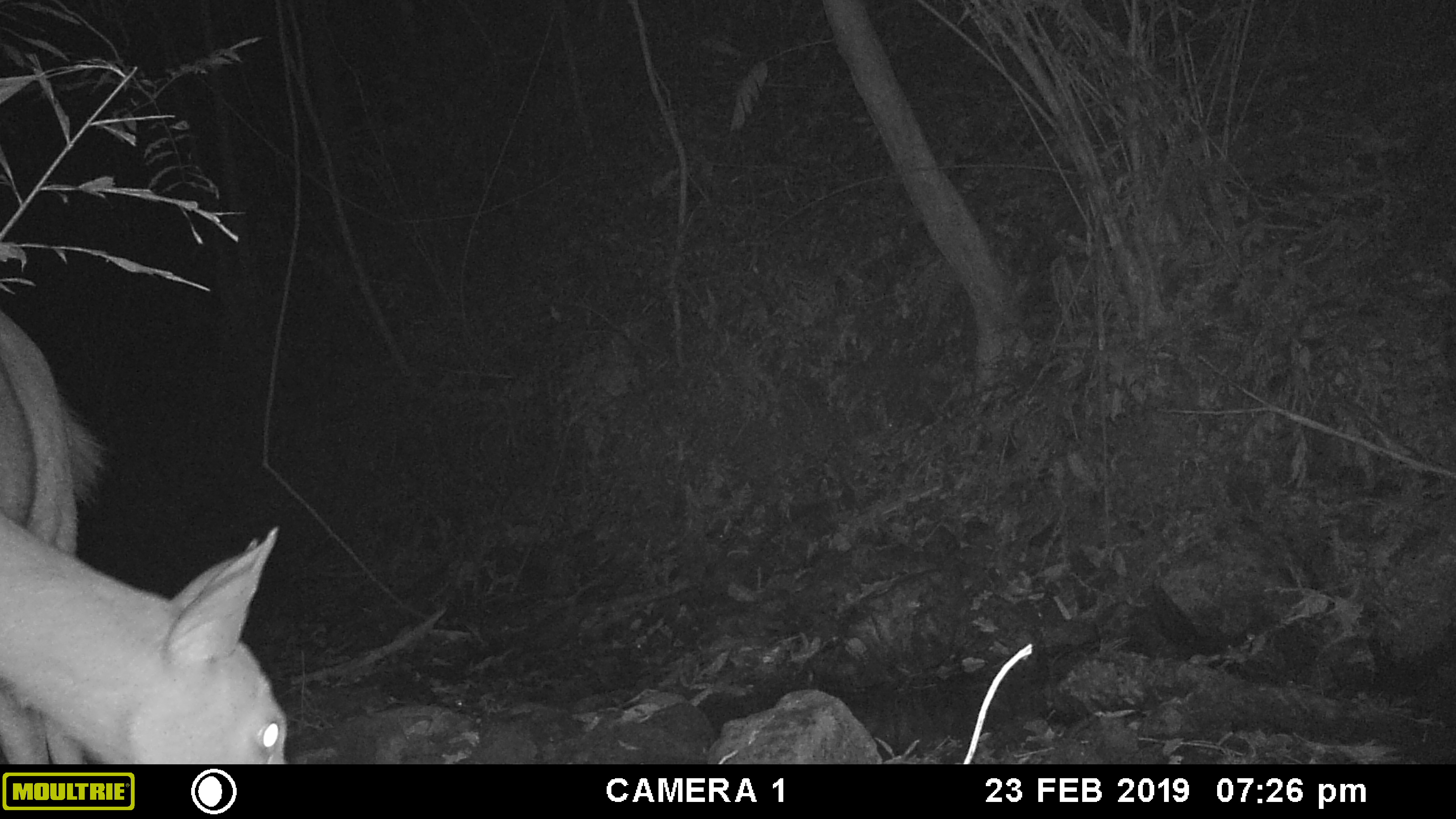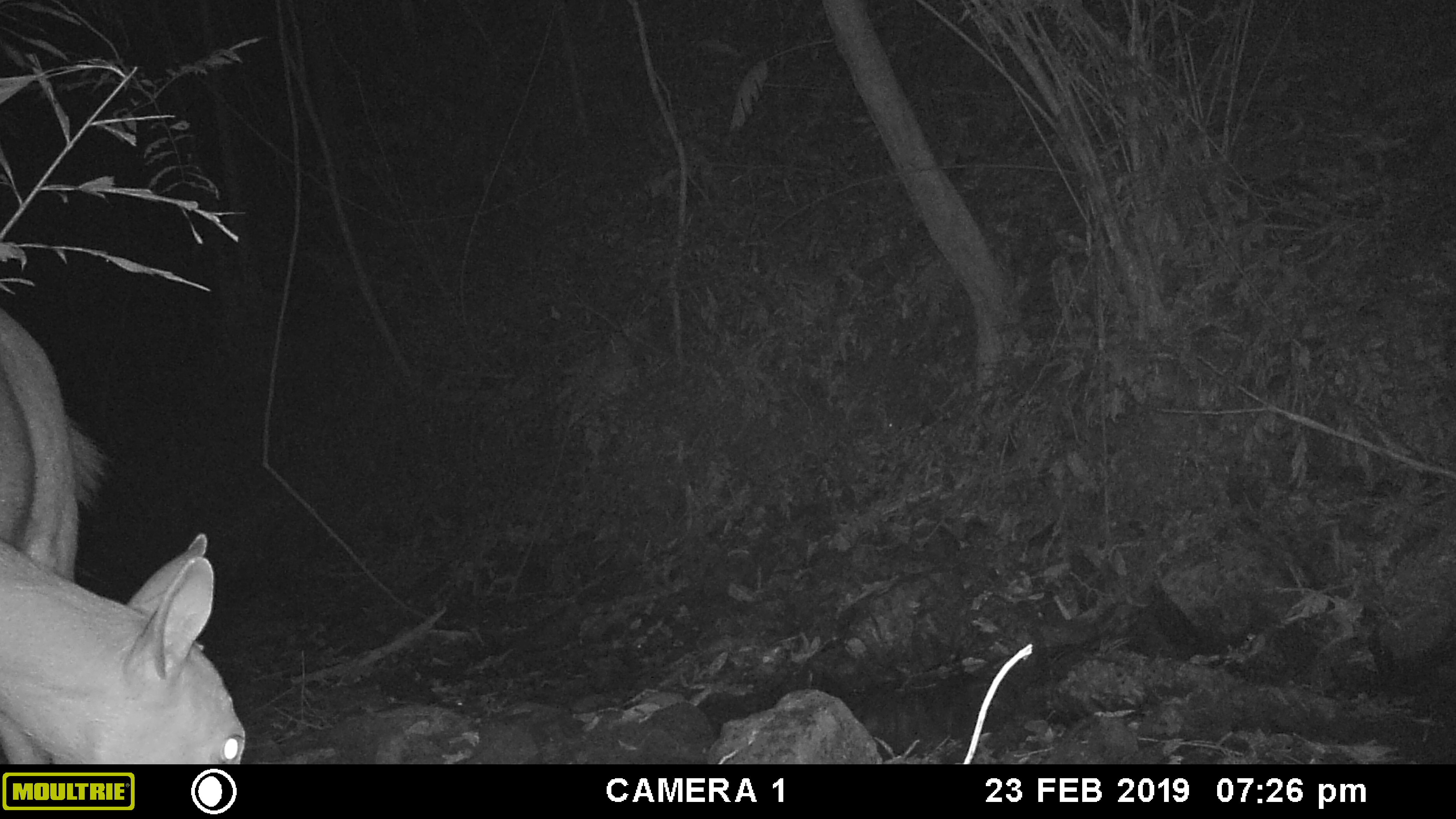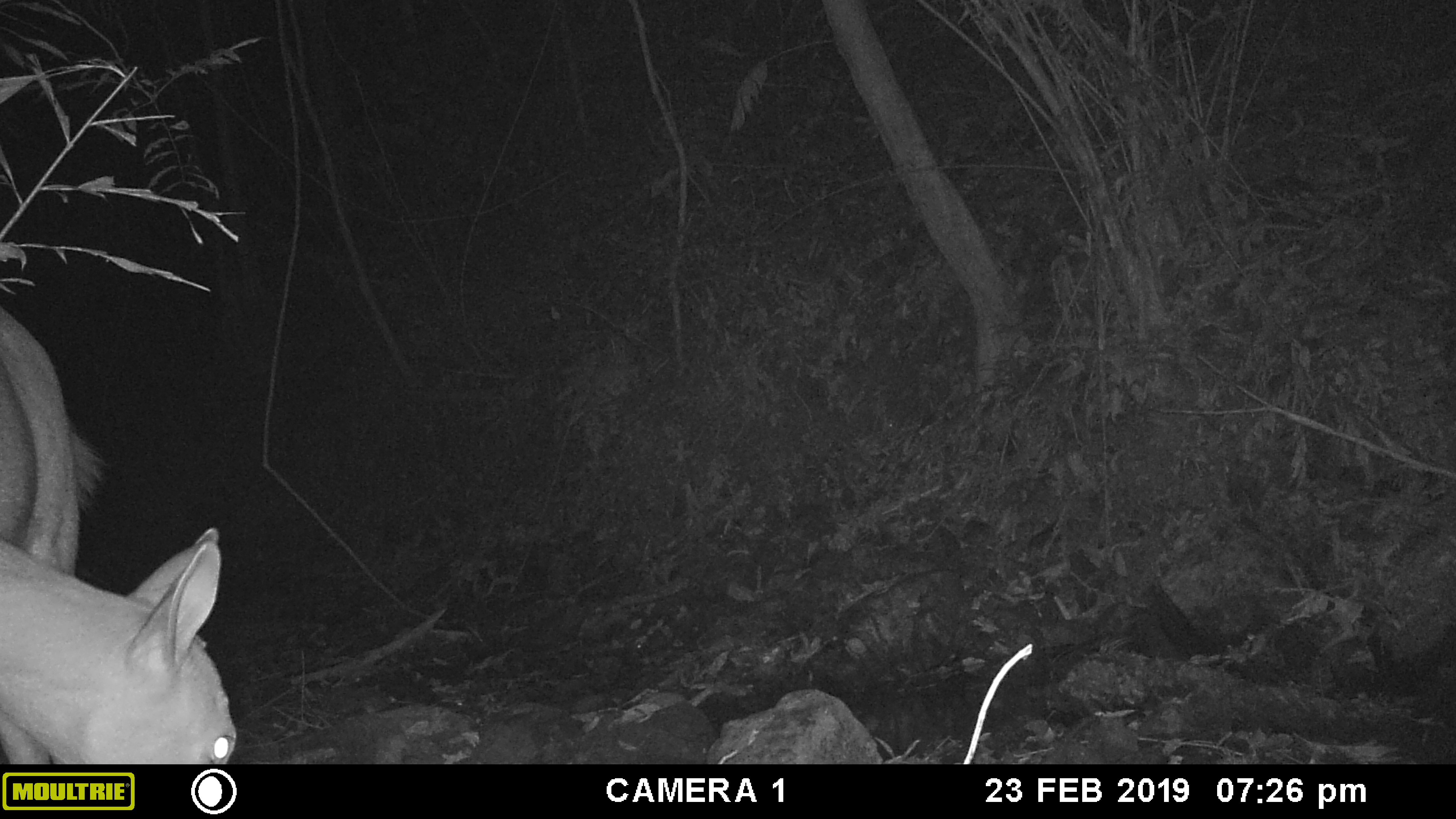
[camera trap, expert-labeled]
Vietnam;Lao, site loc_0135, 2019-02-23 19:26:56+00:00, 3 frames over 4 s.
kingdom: Animalia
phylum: Chordata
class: Mammalia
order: Artiodactyla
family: Cervidae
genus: Rusa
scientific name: Rusa unicolor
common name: sambar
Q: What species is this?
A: Sambar (Rusa unicolor).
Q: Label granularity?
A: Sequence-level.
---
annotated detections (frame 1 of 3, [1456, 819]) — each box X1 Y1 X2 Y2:
sambar: 0 306 289 761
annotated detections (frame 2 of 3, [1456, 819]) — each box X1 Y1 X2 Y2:
sambar: 0 301 245 762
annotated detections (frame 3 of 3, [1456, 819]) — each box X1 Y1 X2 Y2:
sambar: 0 305 238 761